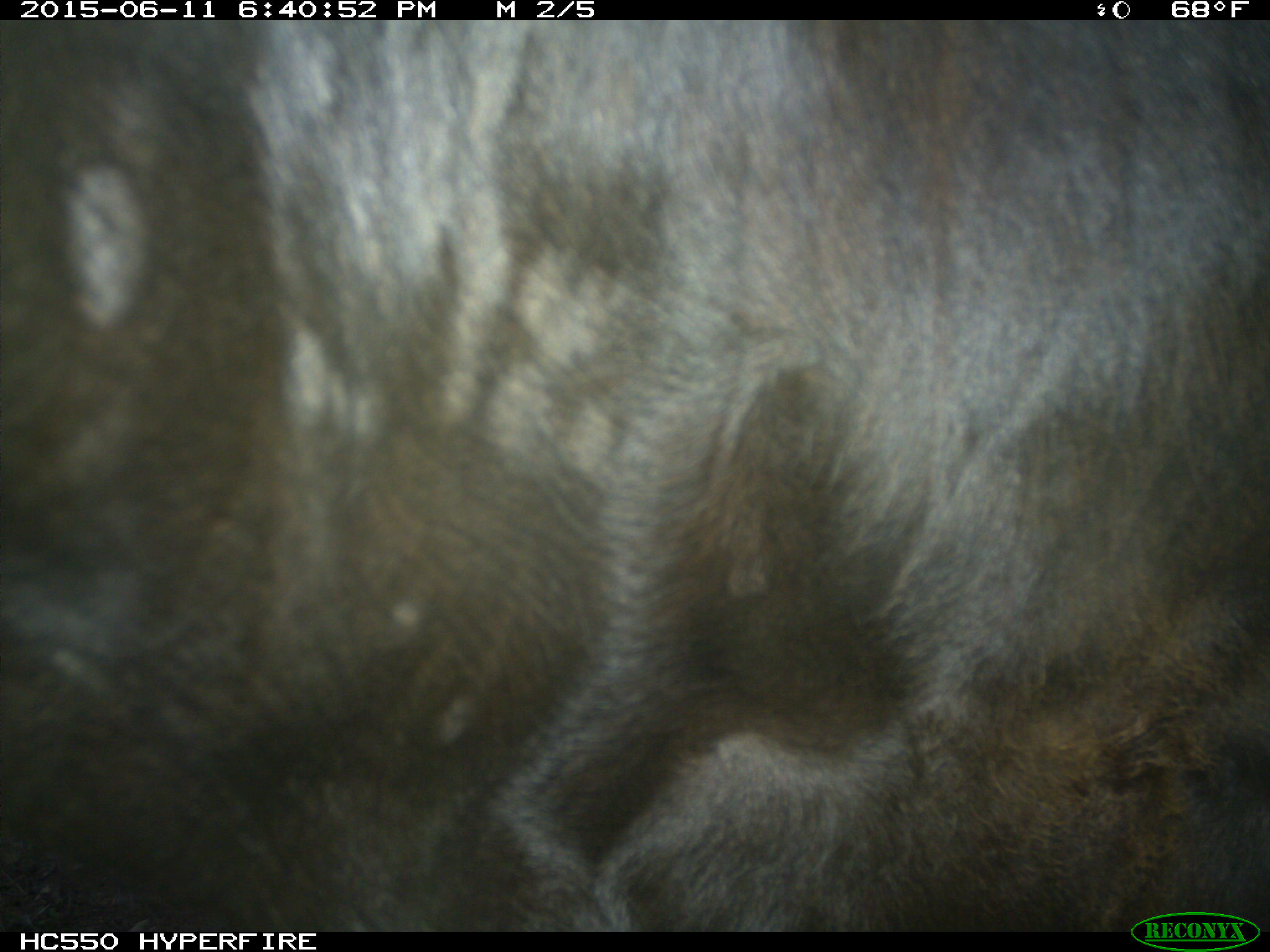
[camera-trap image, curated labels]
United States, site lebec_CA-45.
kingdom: Animalia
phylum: Chordata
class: Mammalia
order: Artiodactyla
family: Bovidae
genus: Bos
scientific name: Bos taurus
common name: domestic cow